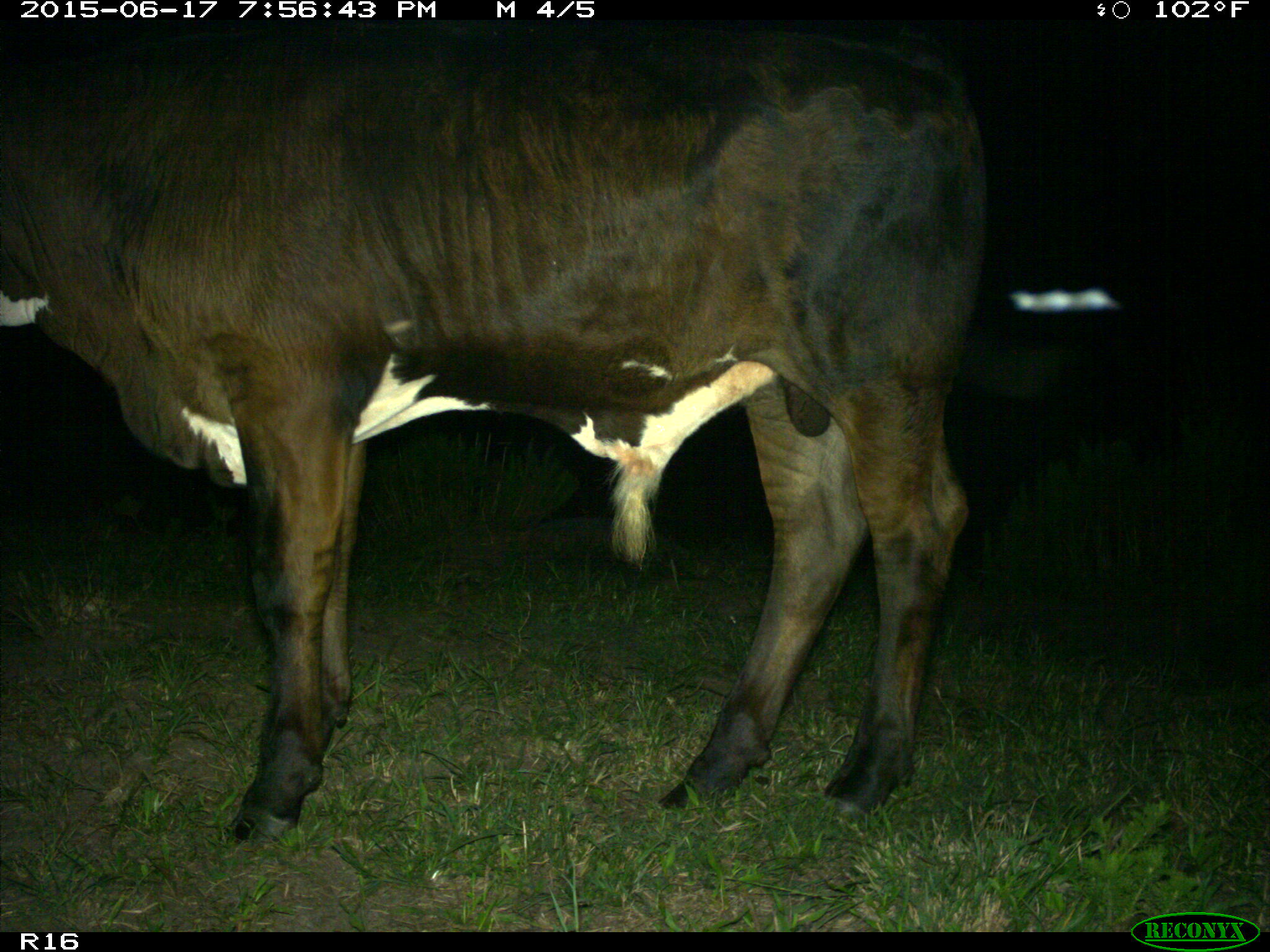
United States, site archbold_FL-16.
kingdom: Animalia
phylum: Chordata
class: Mammalia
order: Artiodactyla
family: Bovidae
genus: Bos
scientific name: Bos taurus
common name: domestic cow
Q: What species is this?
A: Bos taurus (domestic cow).